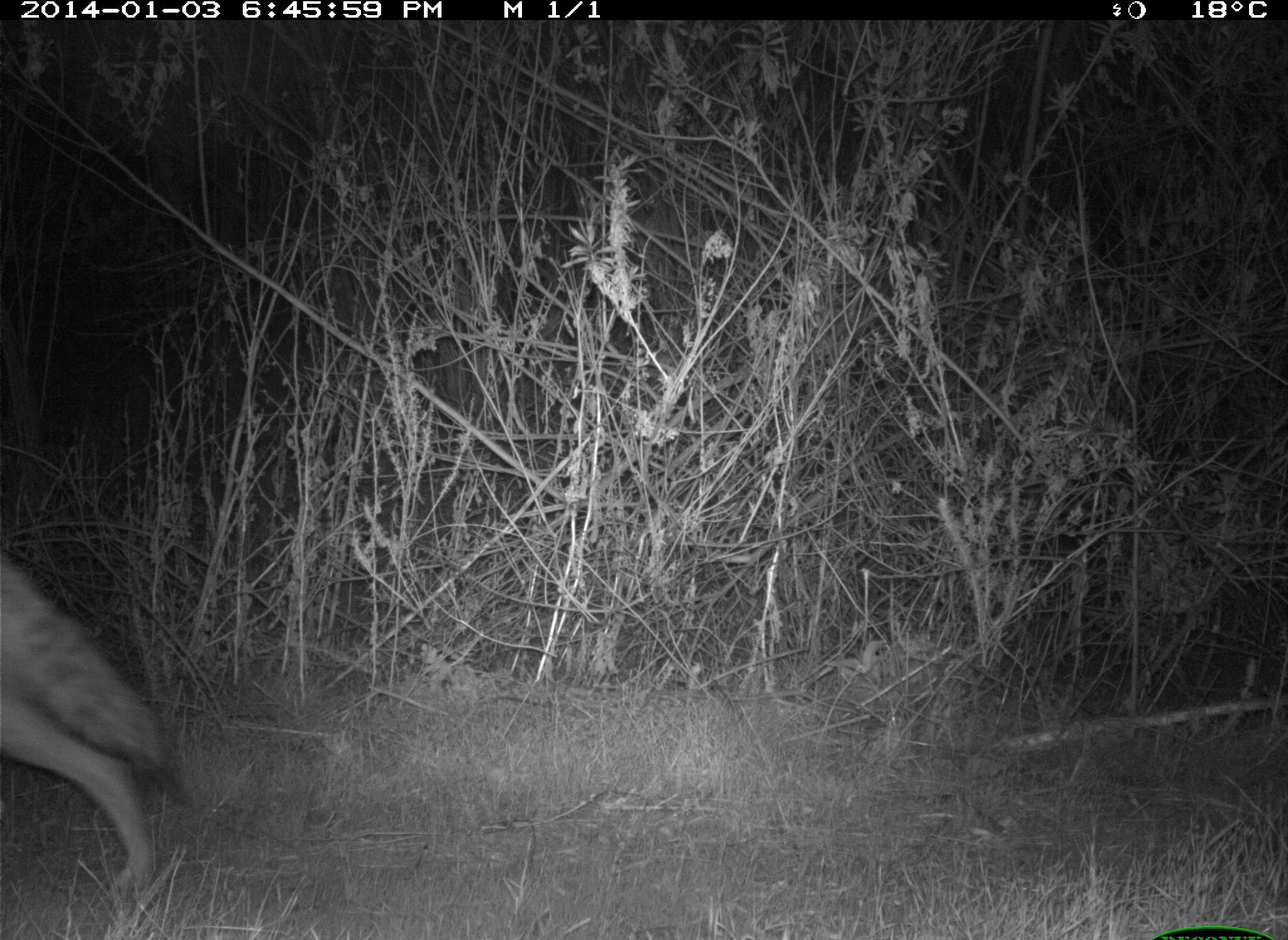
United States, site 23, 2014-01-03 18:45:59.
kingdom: Animalia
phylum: Chordata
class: Mammalia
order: Carnivora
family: Canidae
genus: Canis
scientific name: Canis latrans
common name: coyote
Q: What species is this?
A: Coyote (Canis latrans).